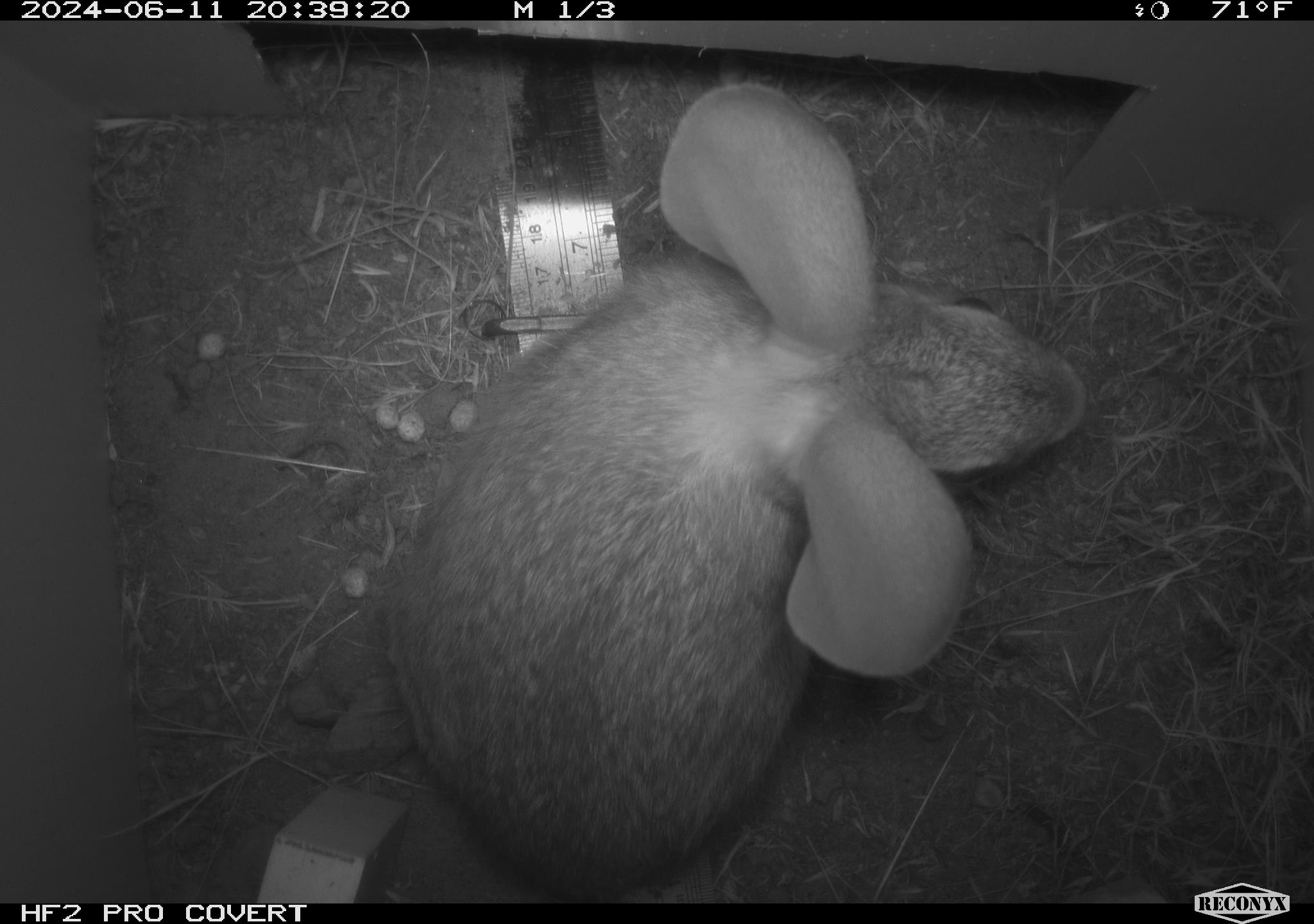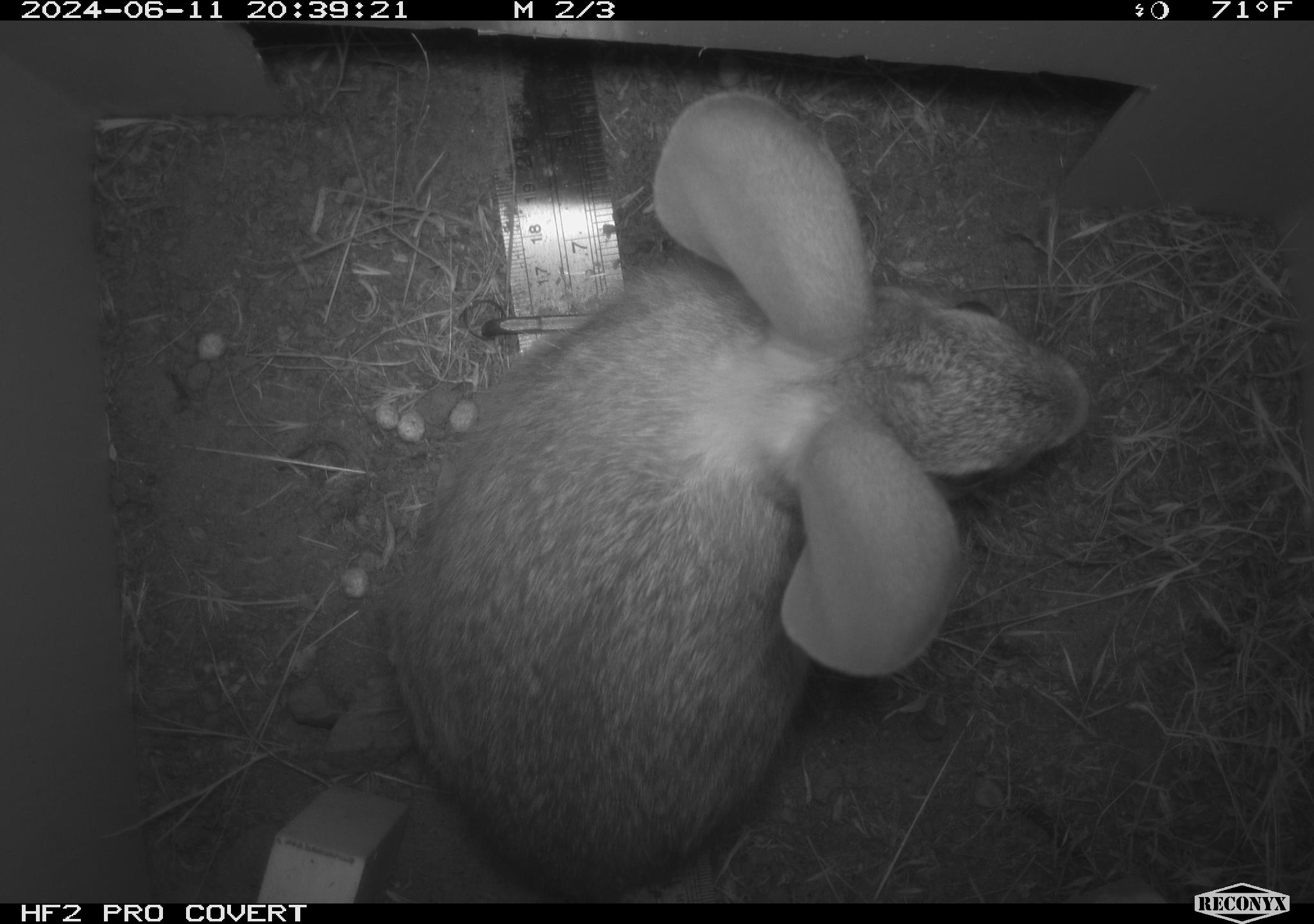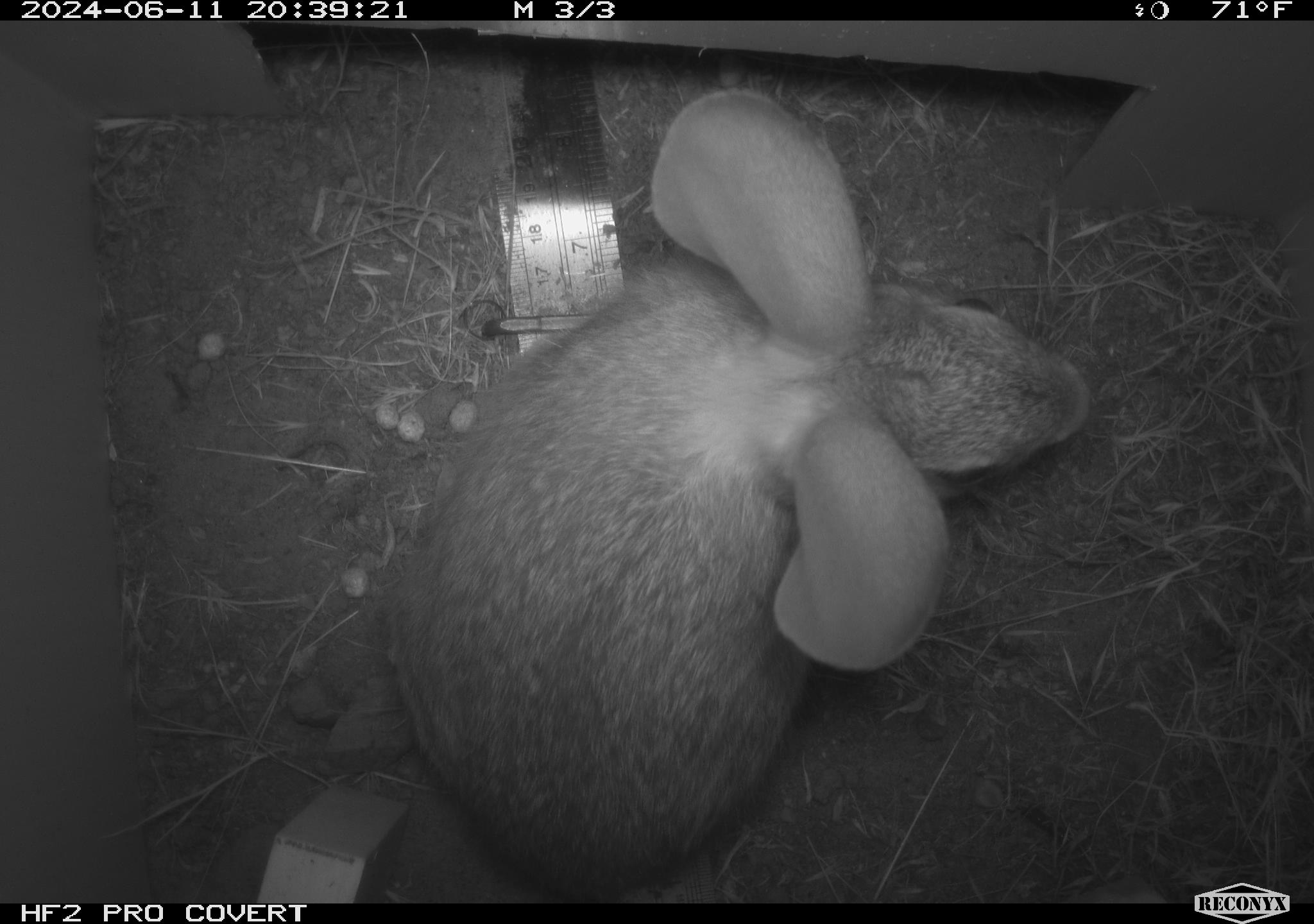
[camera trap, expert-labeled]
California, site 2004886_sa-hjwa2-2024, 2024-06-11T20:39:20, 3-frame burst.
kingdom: Animalia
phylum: Chordata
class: Mammalia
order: Lagomorpha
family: Leporidae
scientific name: Leporidae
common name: rabbit or hare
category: rabbit and hare family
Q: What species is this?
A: Rabbit and hare family (rabbit or hare) (Leporidae).